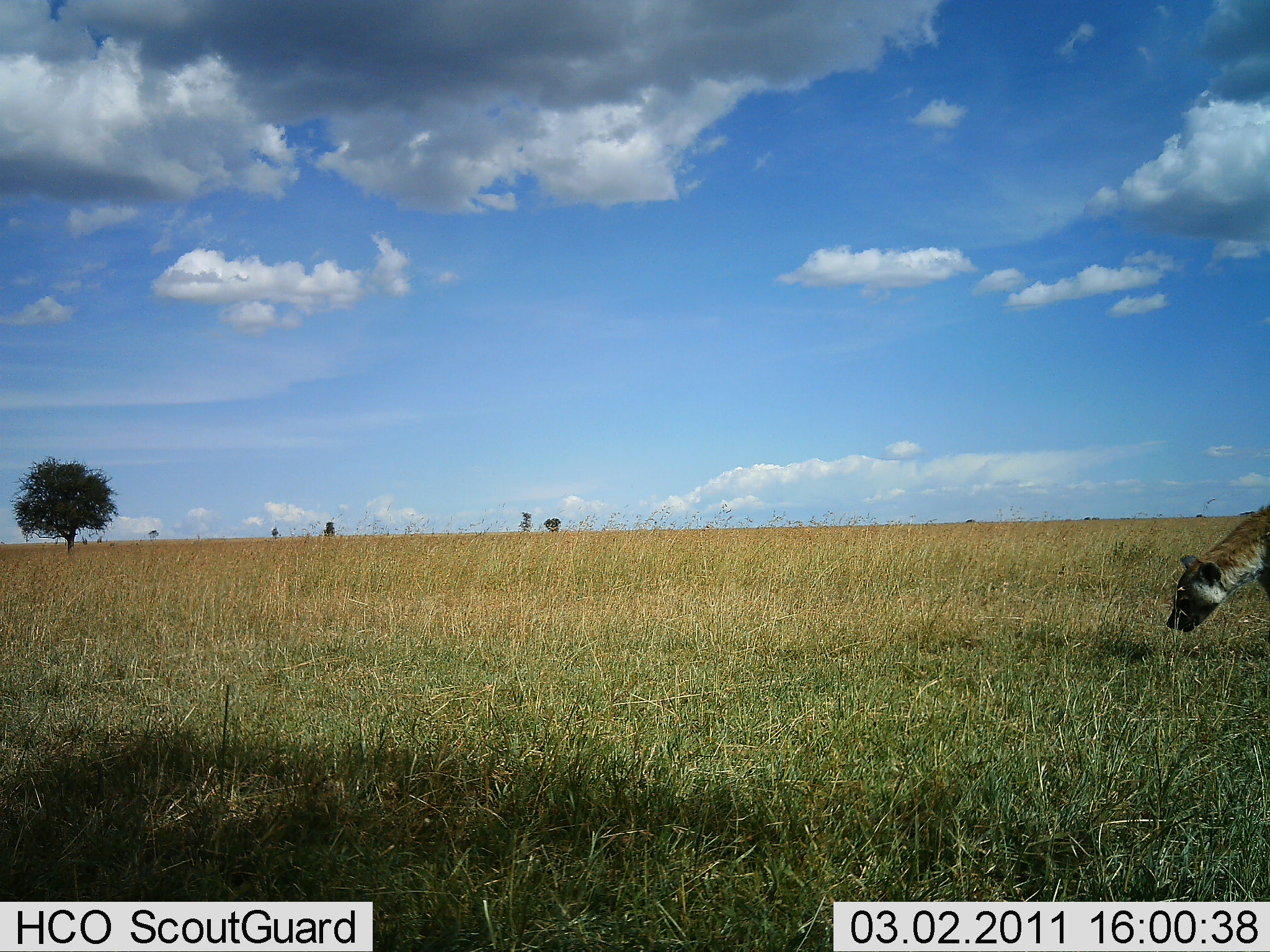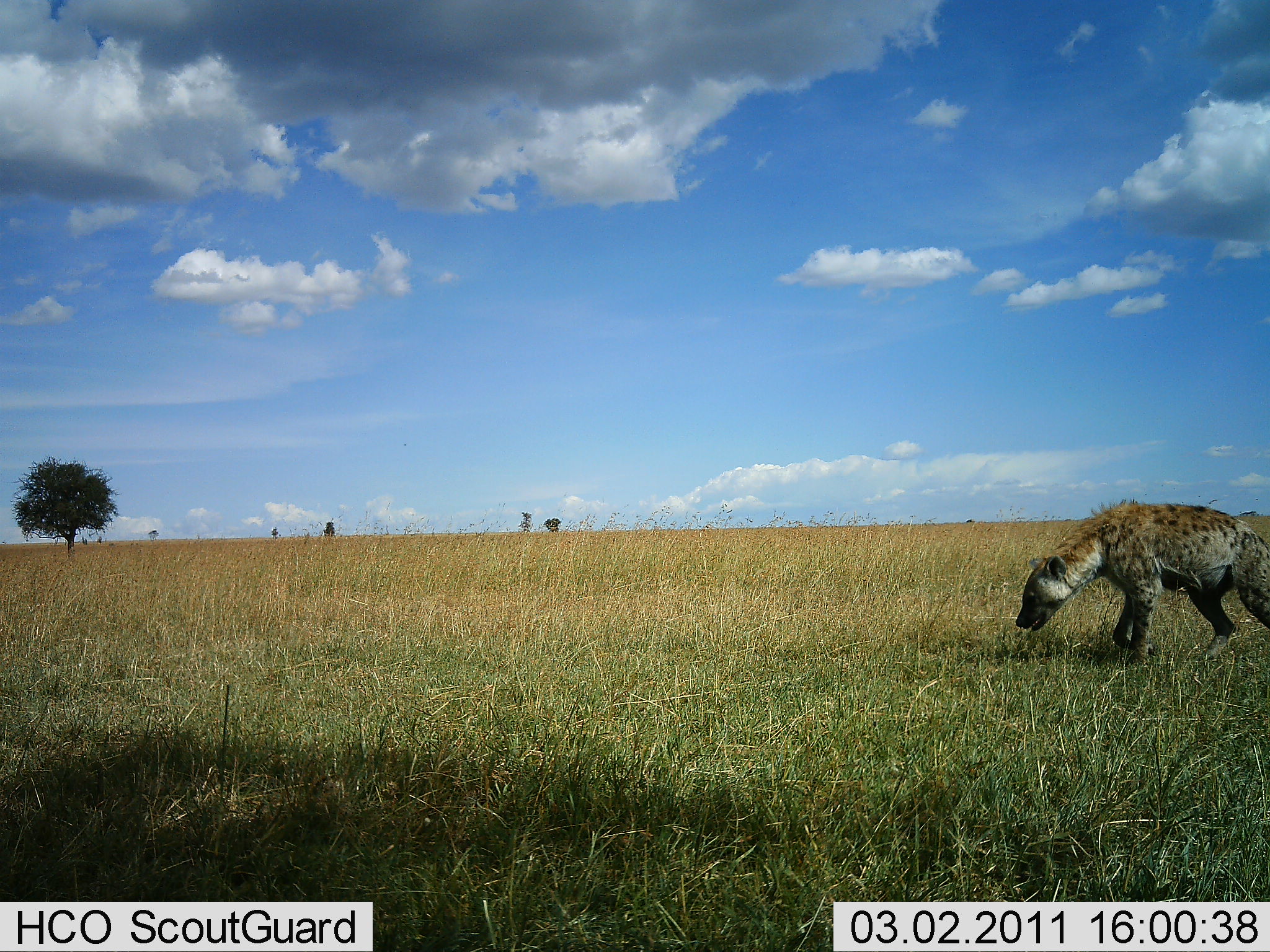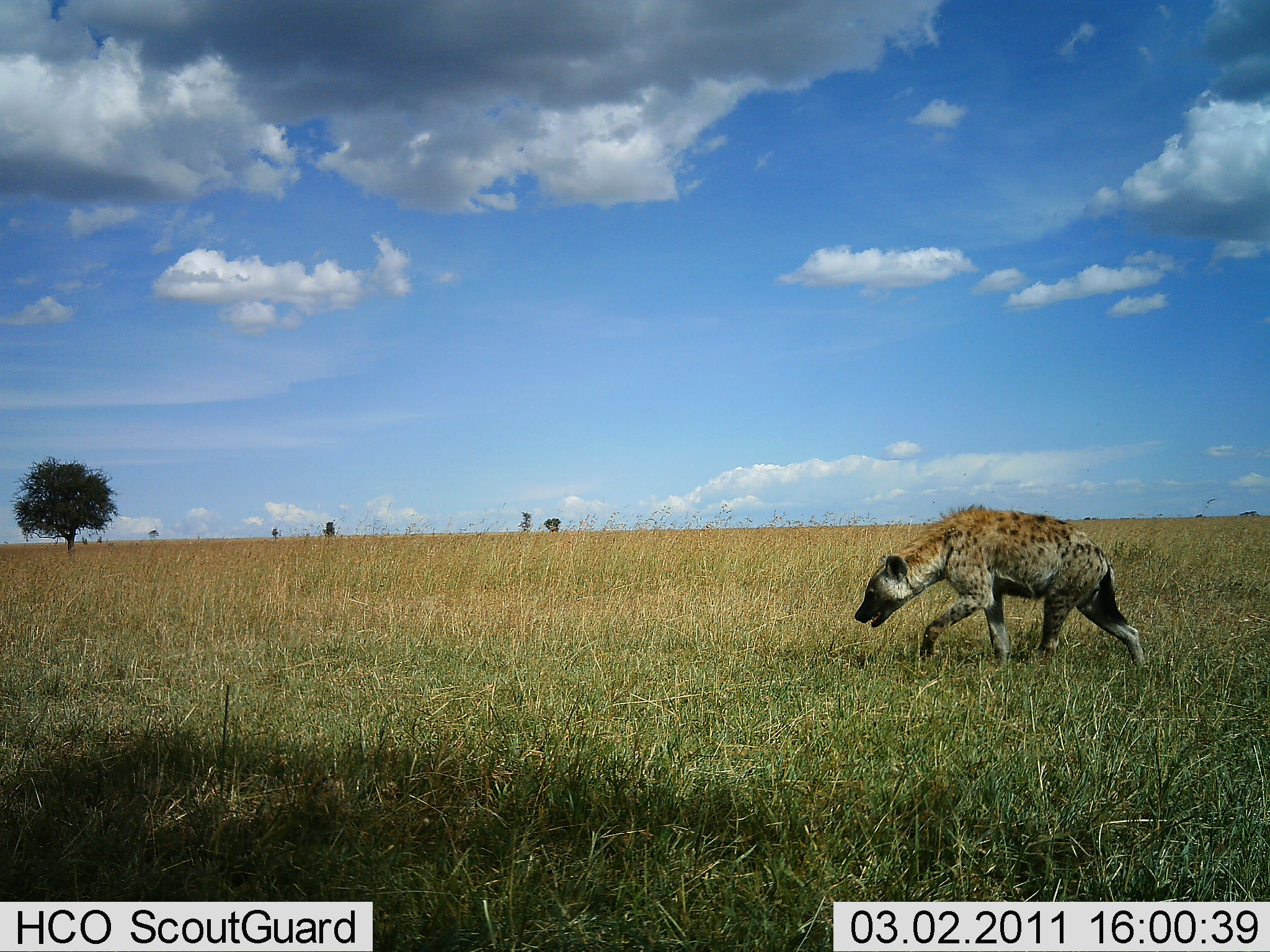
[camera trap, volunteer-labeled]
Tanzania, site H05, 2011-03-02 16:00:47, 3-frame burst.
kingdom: Animalia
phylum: Chordata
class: Mammalia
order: Carnivora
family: Hyaenidae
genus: Crocuta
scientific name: Crocuta crocuta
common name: spotted hyena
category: hyenaspotted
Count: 1.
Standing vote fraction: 0%.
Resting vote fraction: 0%.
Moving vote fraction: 100%.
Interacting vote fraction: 0%.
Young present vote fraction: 0%.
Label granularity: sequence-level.